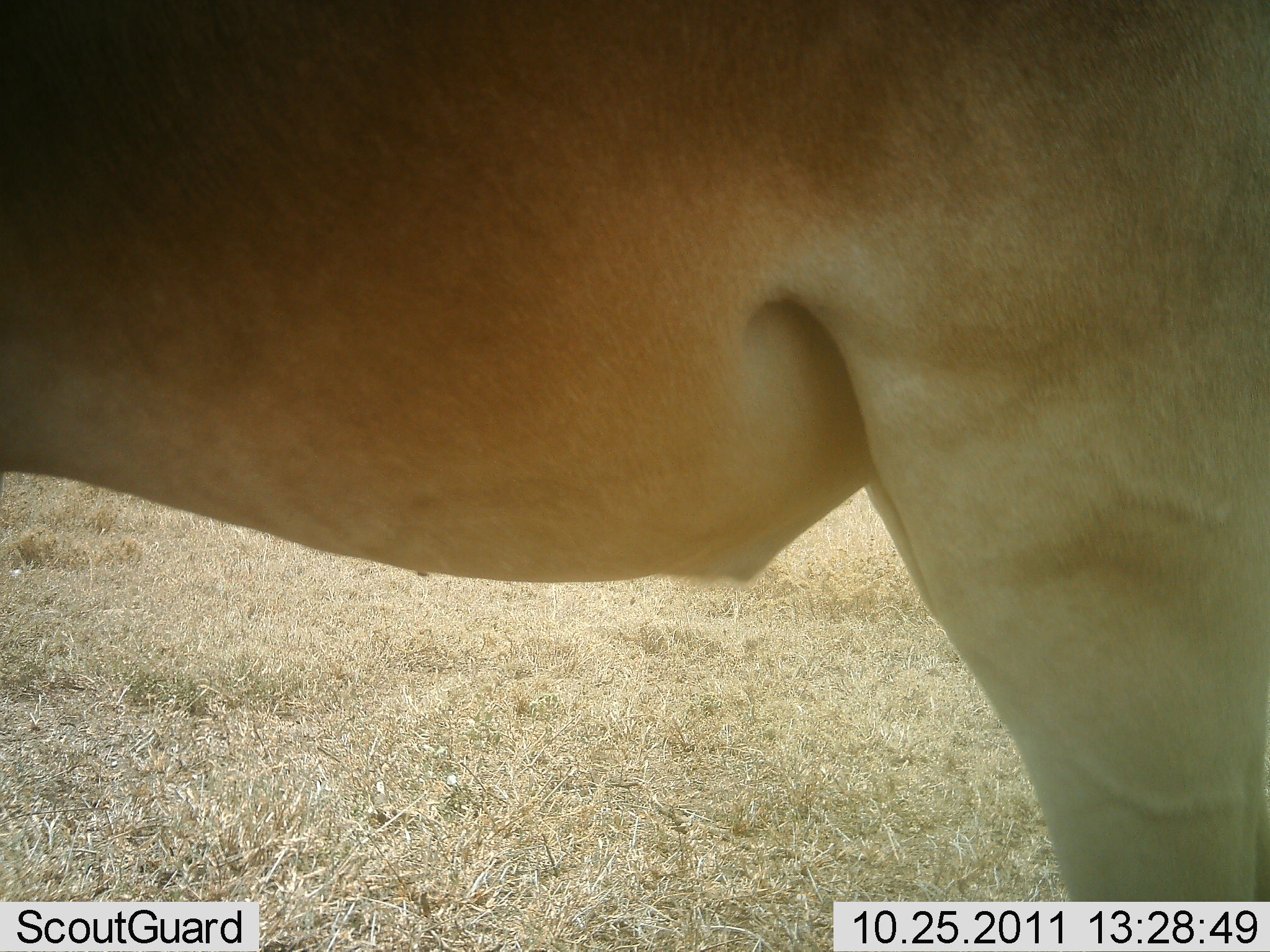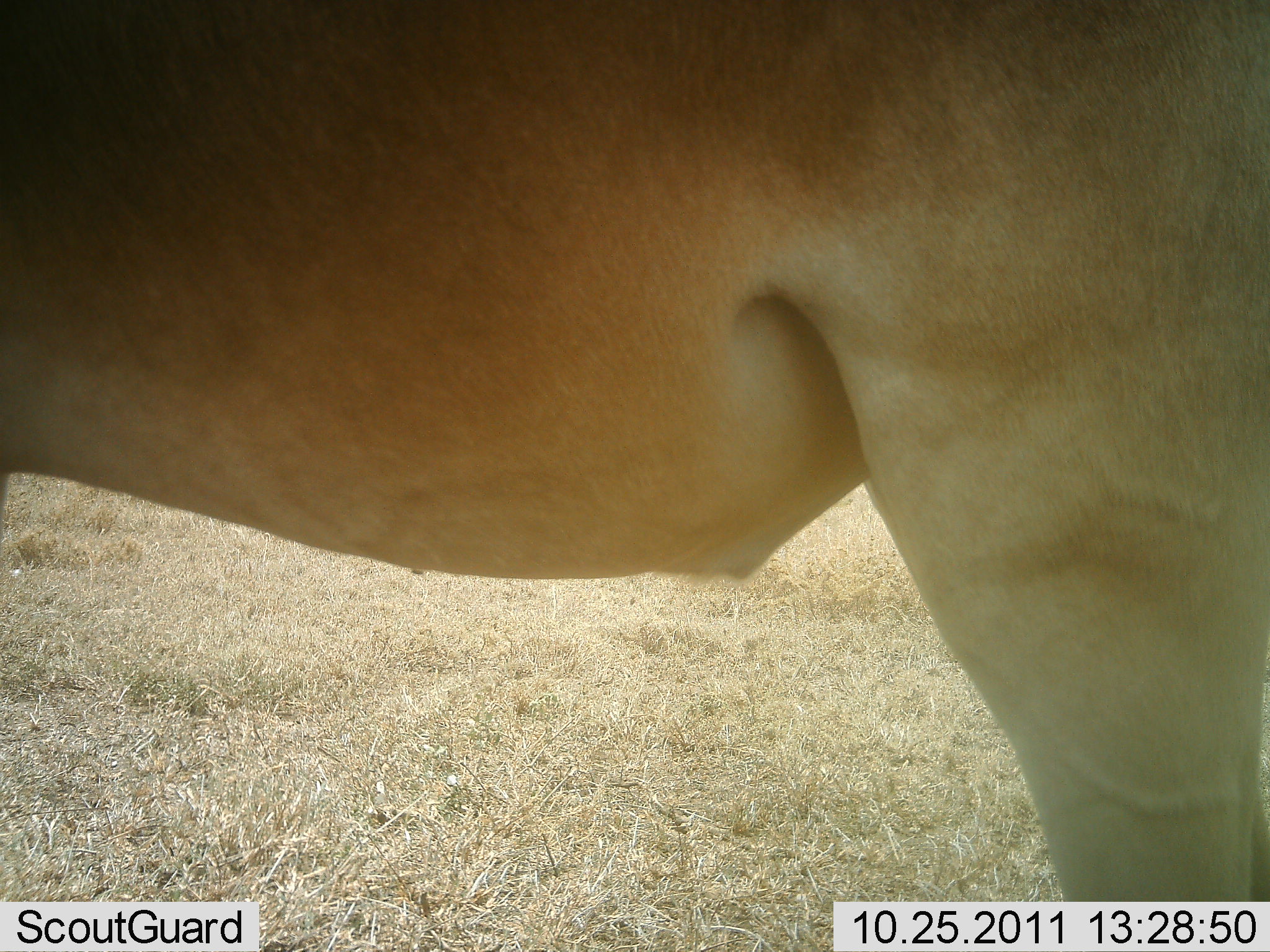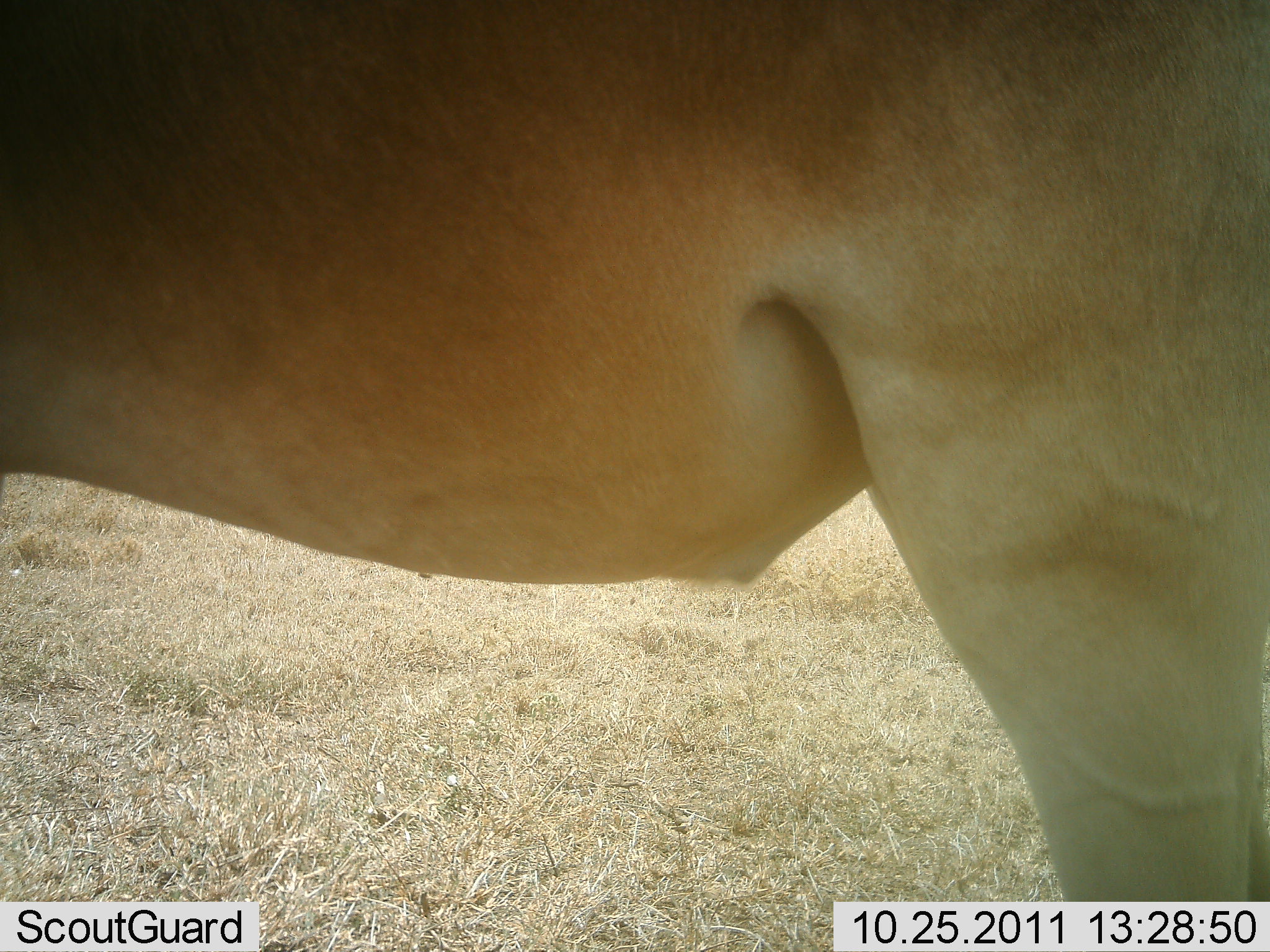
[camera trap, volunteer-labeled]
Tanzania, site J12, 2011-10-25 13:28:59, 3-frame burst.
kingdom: Animalia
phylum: Chordata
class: Mammalia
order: Artiodactyla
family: Bovidae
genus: Alcelaphus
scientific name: Alcelaphus buselaphus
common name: hartebeest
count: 1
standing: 100%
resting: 0%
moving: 0%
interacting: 0%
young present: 0%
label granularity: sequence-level